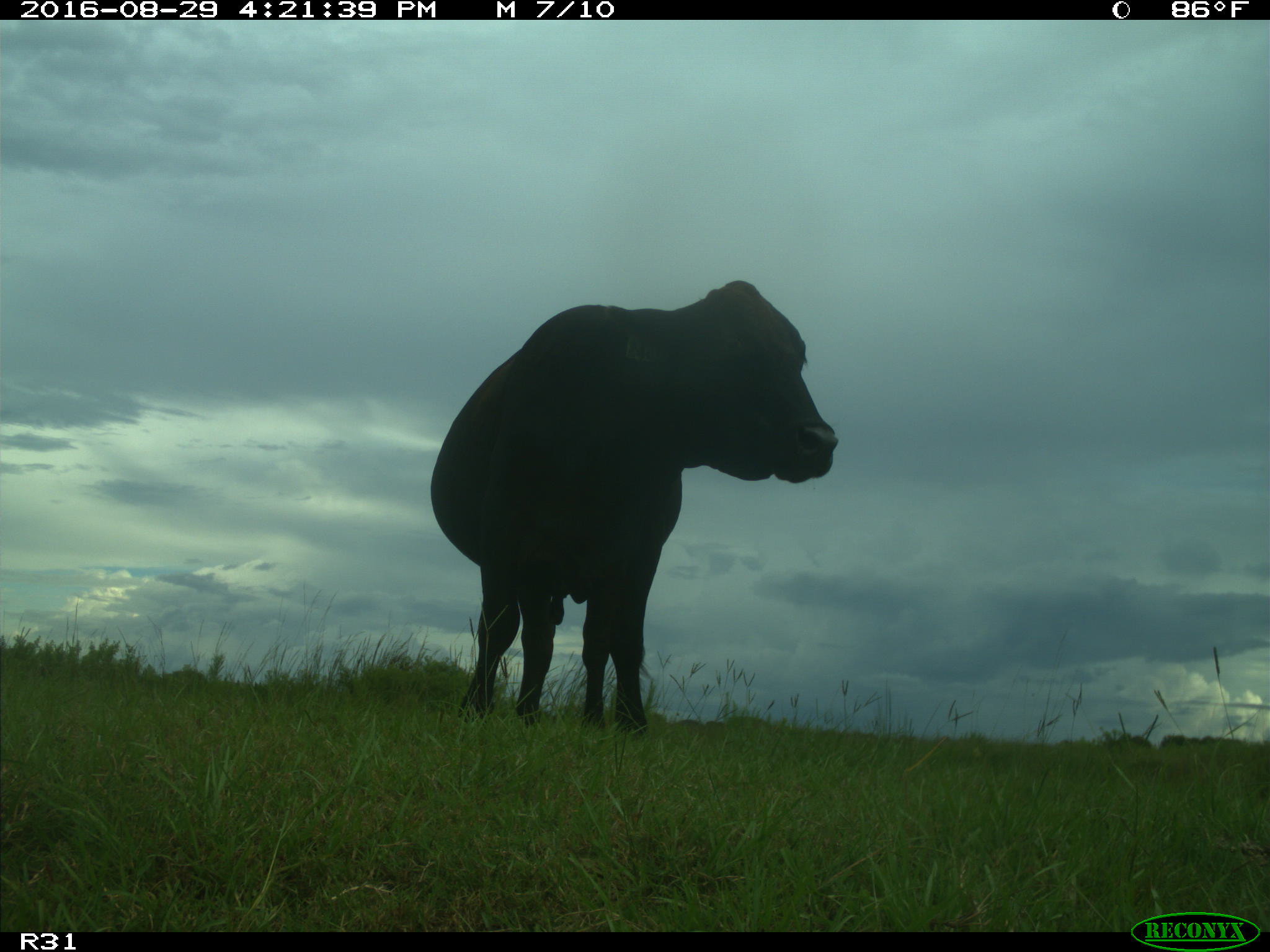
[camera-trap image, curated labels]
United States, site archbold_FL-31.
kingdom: Animalia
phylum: Chordata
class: Mammalia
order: Artiodactyla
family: Bovidae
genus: Bos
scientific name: Bos taurus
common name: domestic cow